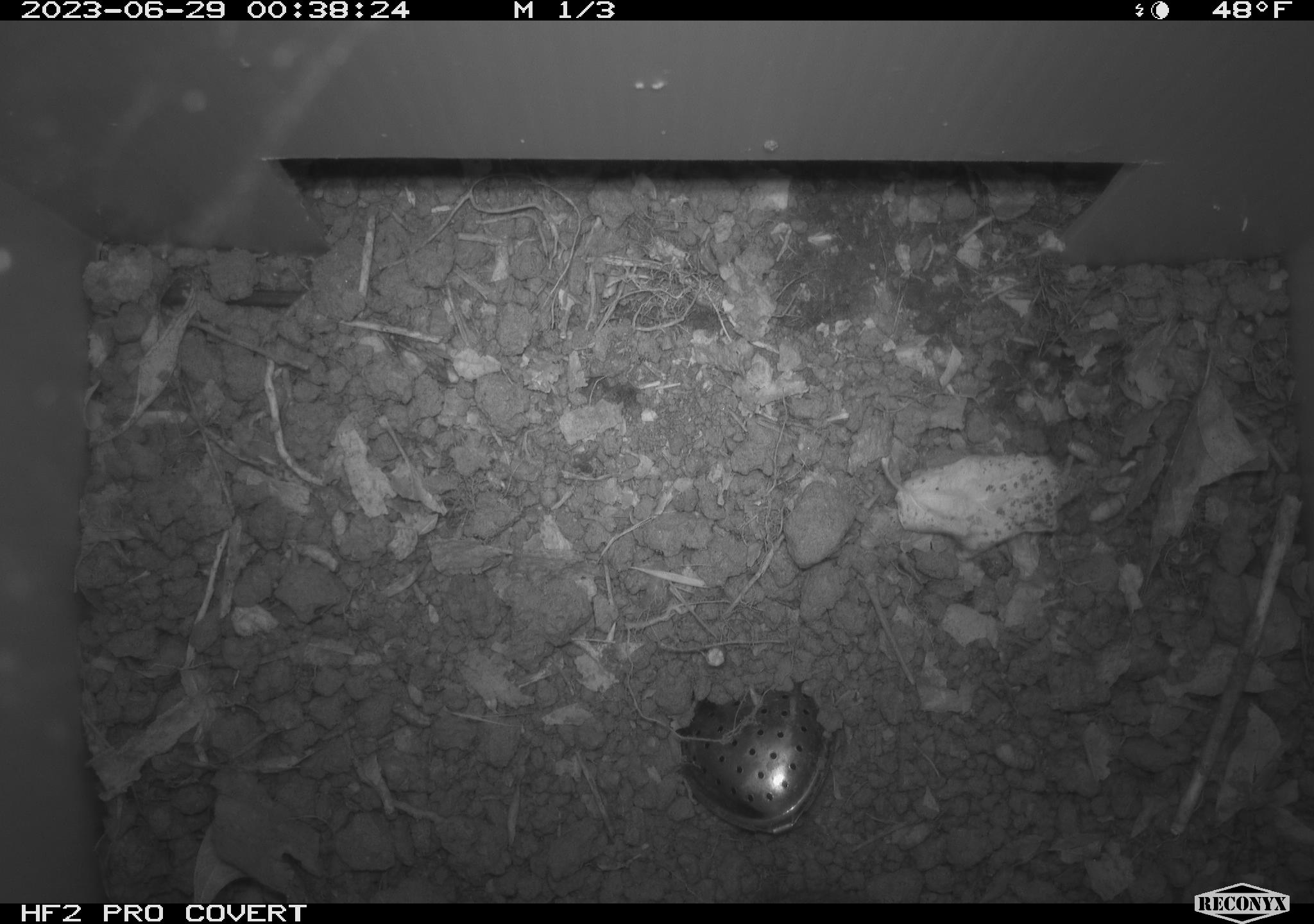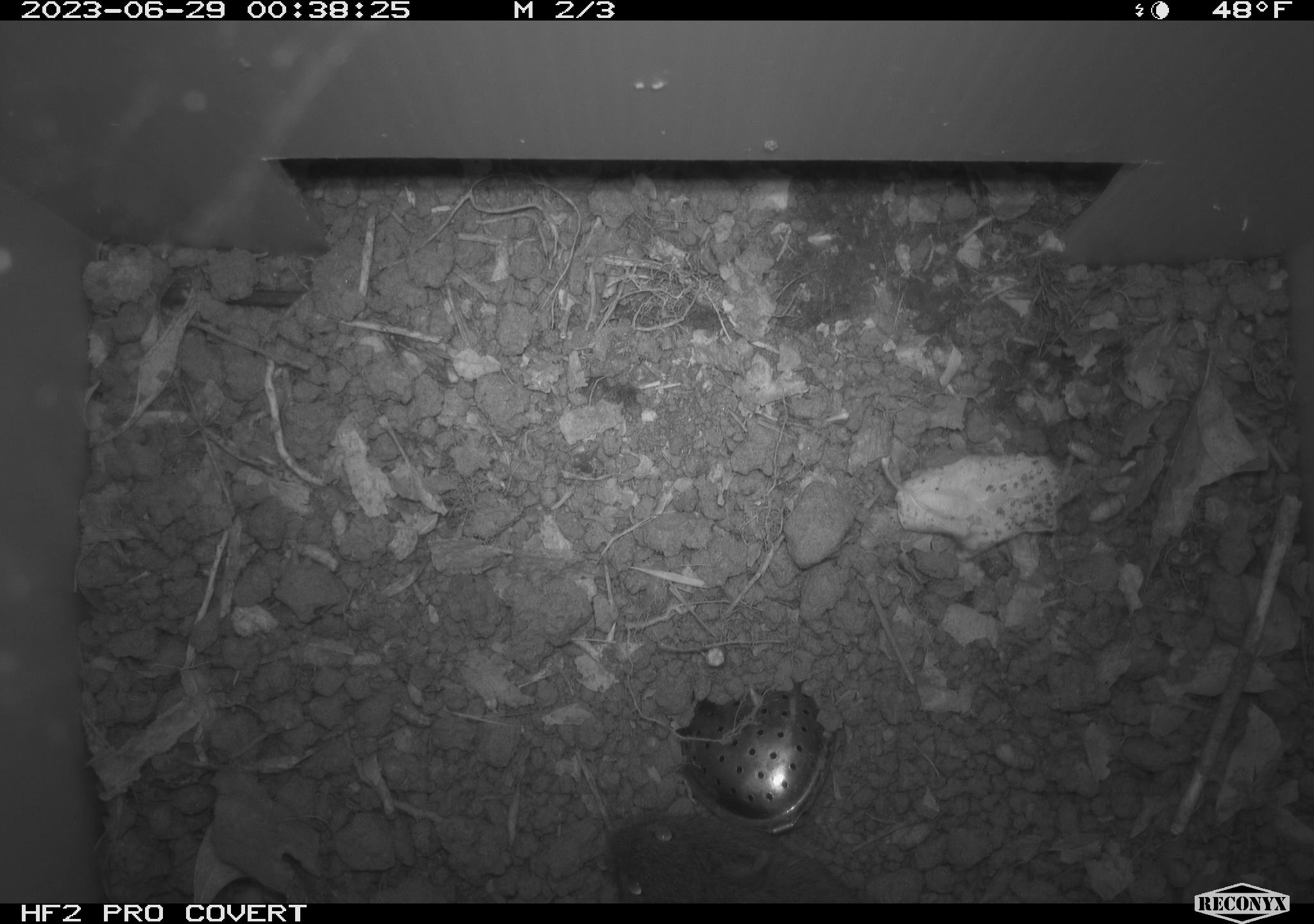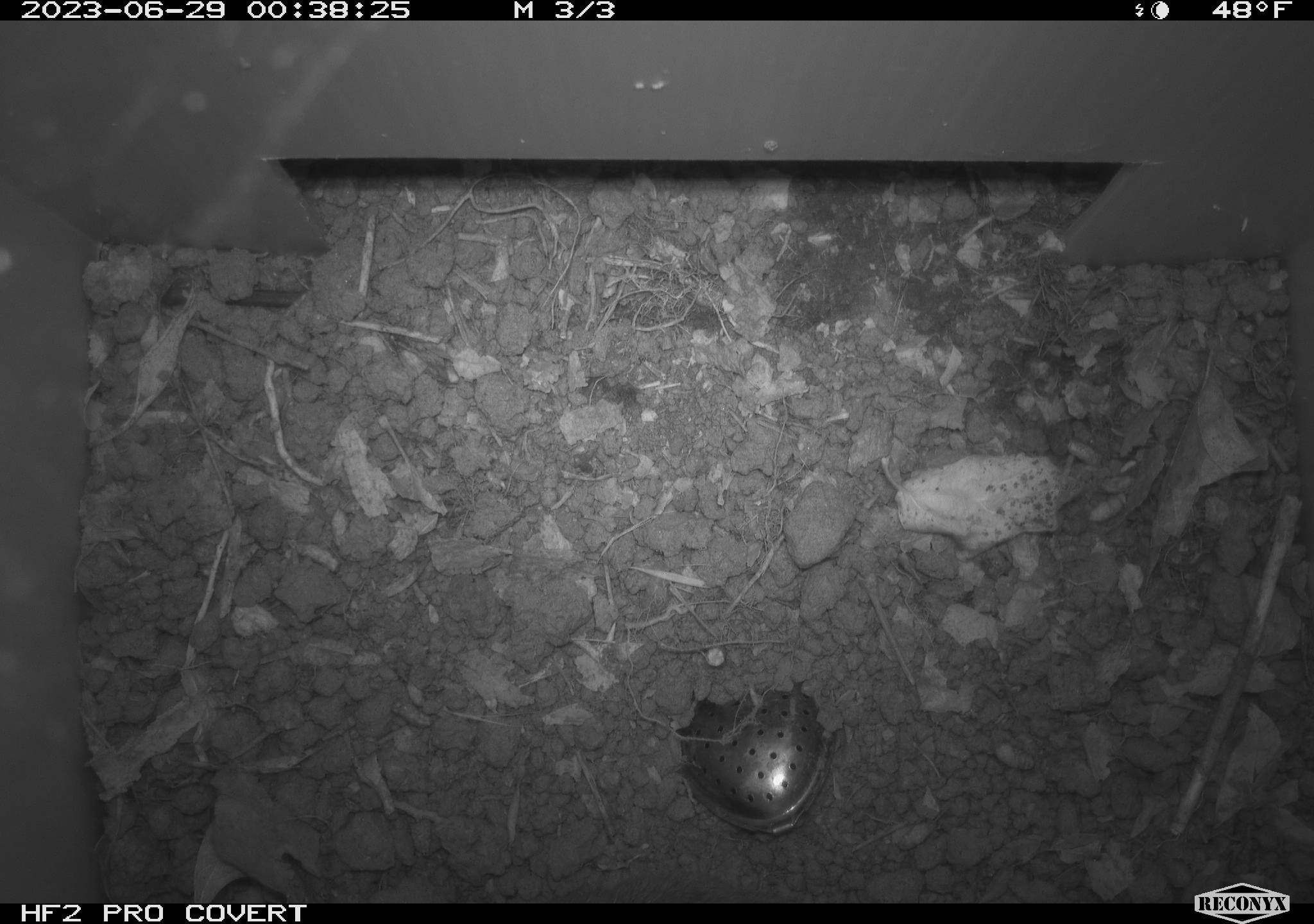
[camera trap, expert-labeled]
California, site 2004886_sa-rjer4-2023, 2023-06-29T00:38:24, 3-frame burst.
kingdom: Animalia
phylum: Chordata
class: Mammalia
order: Rodentia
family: Cricetidae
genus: Microtus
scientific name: Microtus californicus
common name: california vole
California vole (Microtus californicus).